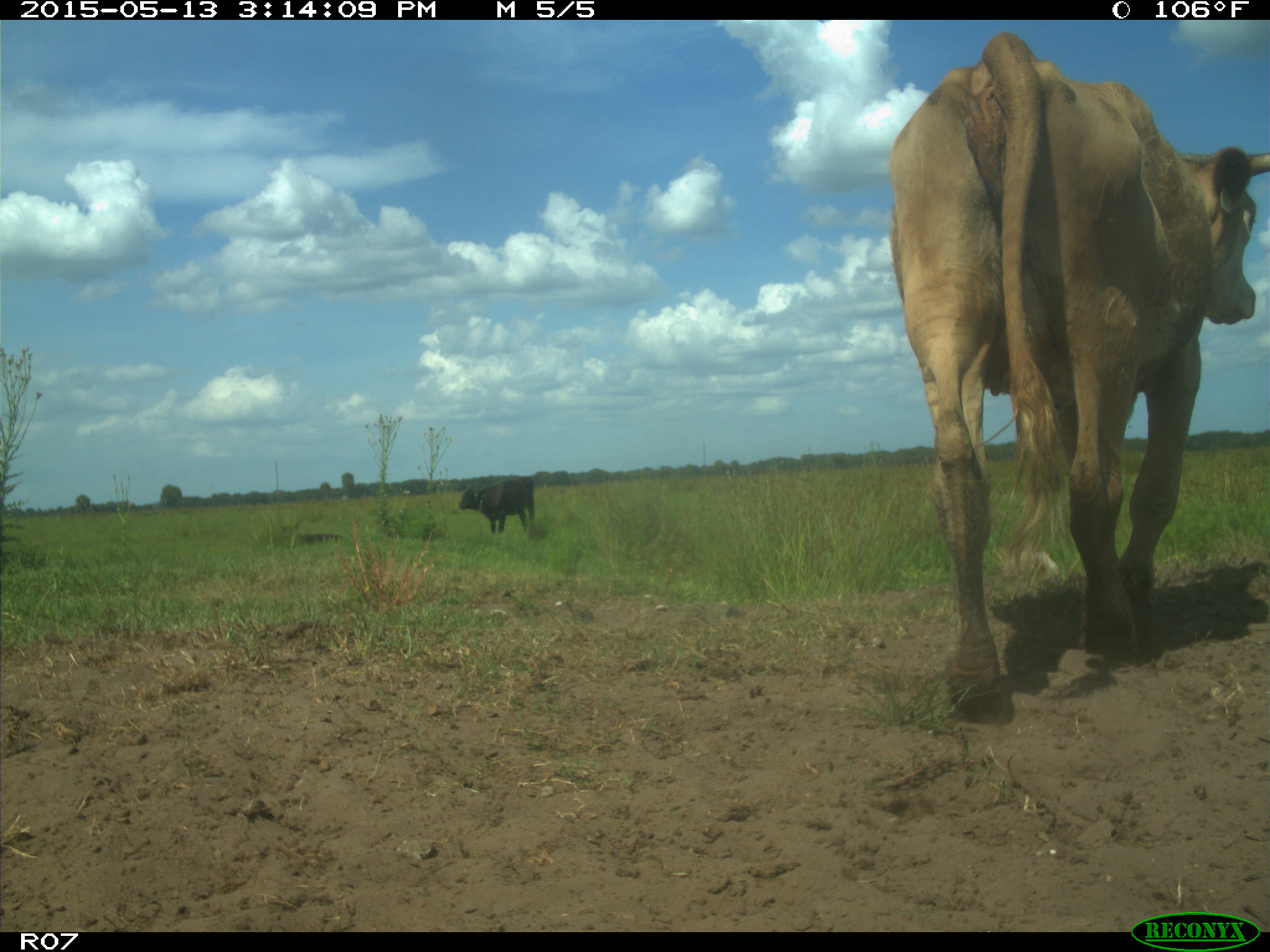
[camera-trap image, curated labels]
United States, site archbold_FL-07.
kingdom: Animalia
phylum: Chordata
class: Mammalia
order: Artiodactyla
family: Bovidae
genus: Bos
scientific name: Bos taurus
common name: domestic cow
Bos taurus (domestic cow).